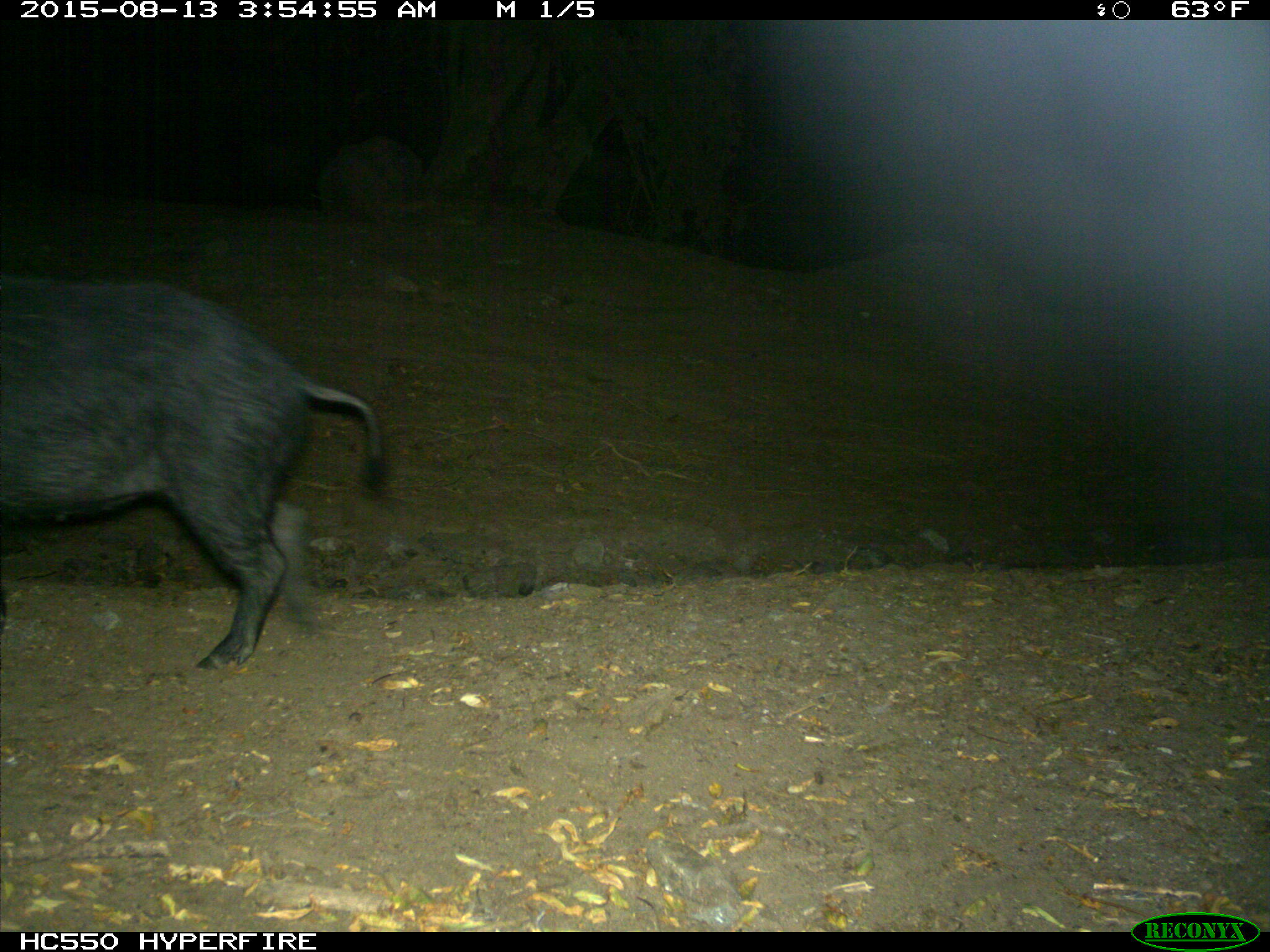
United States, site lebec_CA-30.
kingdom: Animalia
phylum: Chordata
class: Mammalia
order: Artiodactyla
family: Suidae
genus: Sus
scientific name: Sus scrofa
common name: wild boar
Sus scrofa (wild boar).